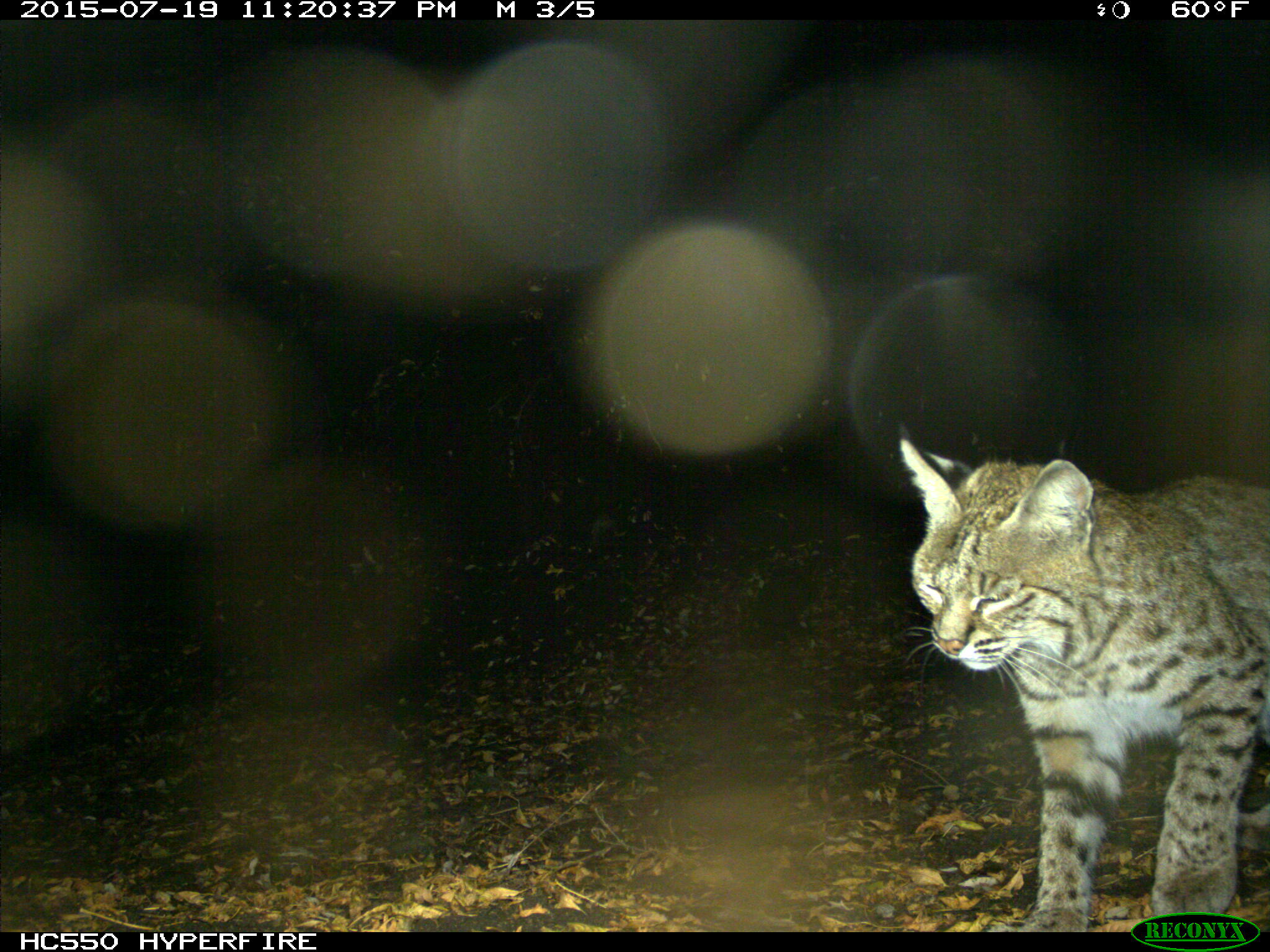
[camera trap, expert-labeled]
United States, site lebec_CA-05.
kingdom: Animalia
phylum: Chordata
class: Mammalia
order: Carnivora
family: Felidae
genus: Lynx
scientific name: Lynx rufus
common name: bobcat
Lynx rufus (bobcat).